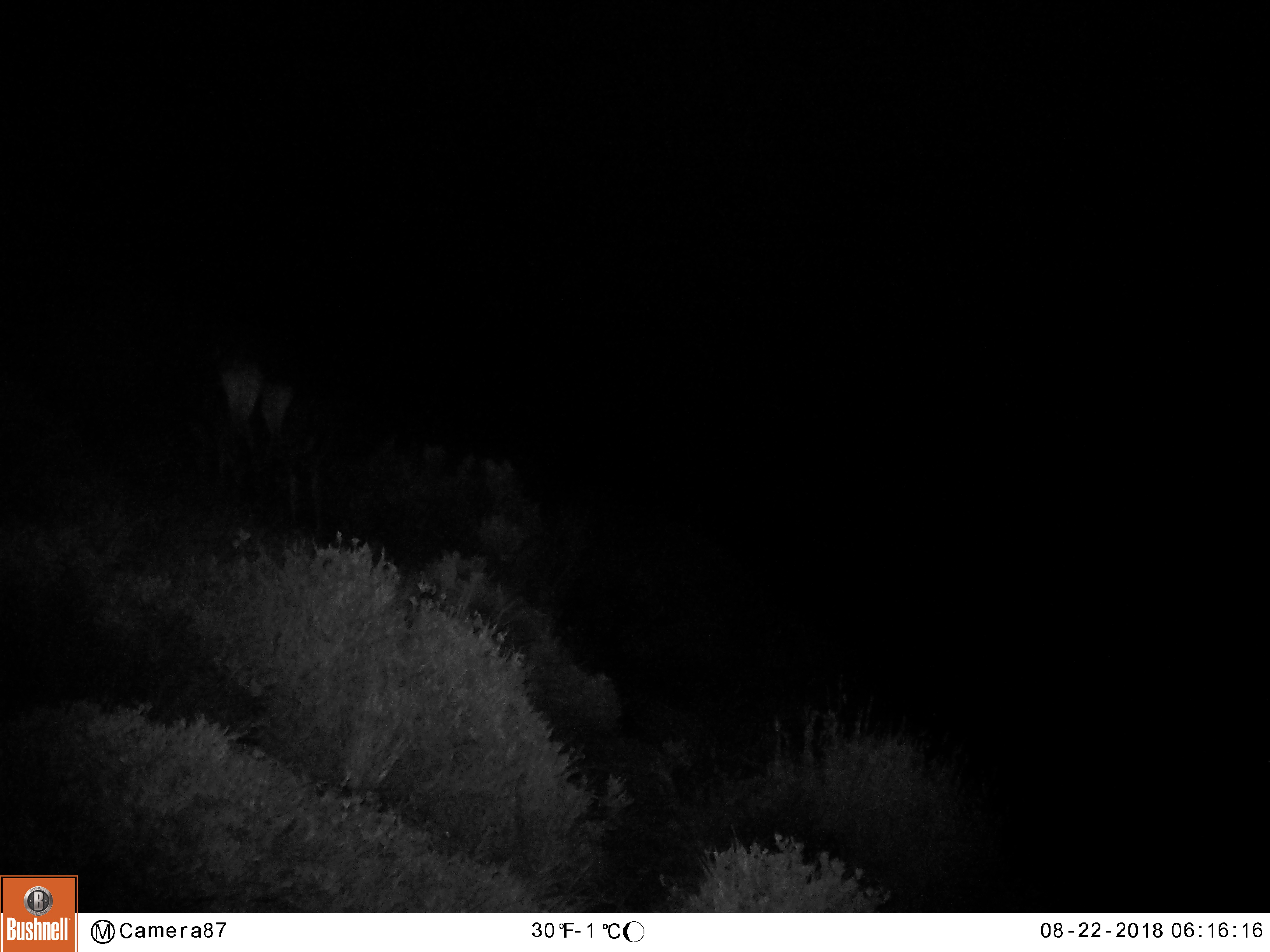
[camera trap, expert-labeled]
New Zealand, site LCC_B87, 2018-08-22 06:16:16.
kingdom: Animalia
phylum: Chordata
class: Mammalia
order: Artiodactyla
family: Cervidae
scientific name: Cervidae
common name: deer